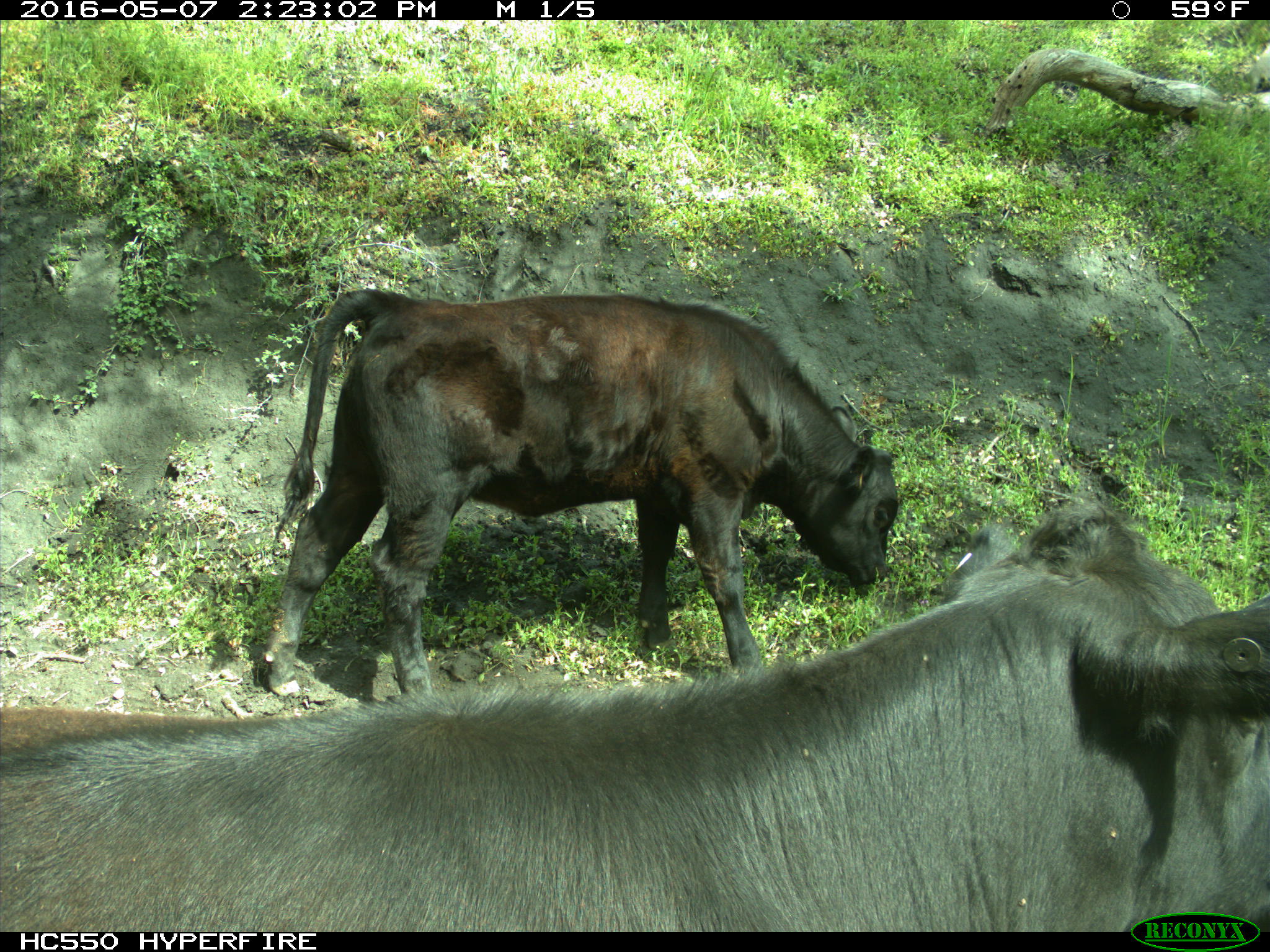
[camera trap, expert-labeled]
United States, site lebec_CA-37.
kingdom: Animalia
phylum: Chordata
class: Mammalia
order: Artiodactyla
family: Bovidae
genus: Bos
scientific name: Bos taurus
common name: domestic cow